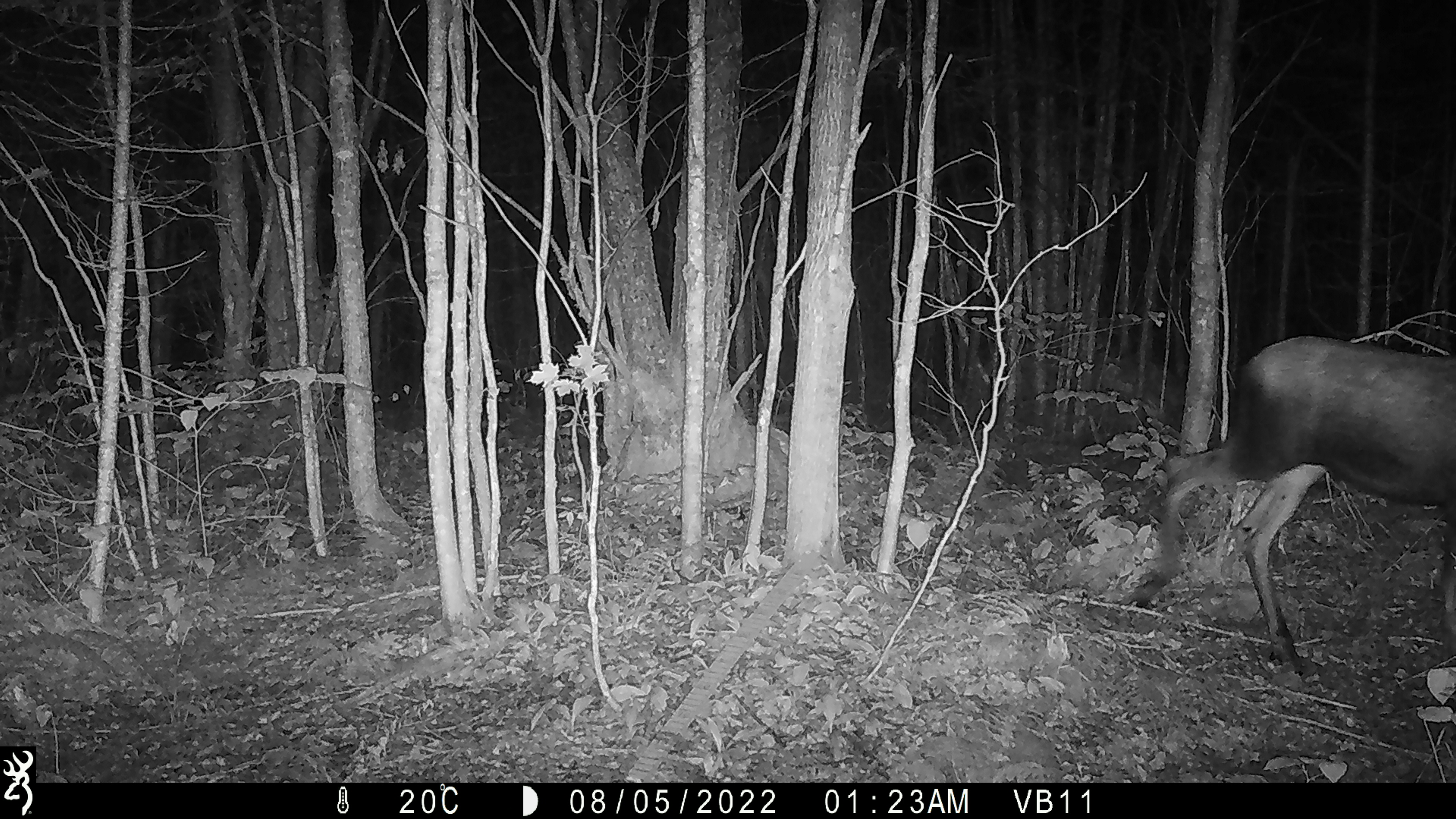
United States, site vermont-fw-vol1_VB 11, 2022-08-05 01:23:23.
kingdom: Animalia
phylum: Chordata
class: Mammalia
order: Artiodactyla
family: Cervidae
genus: Alces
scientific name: Alces alces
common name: moose